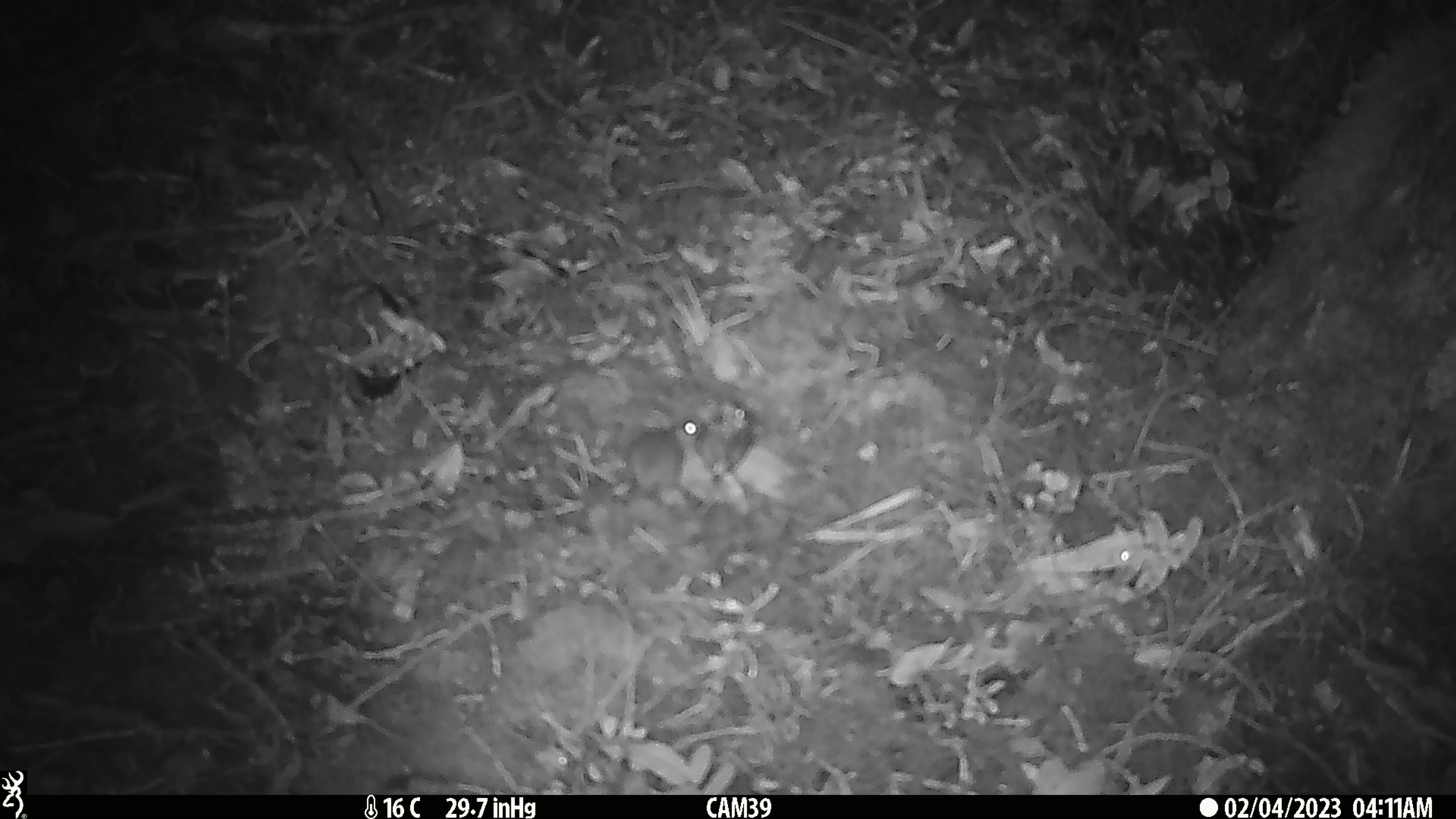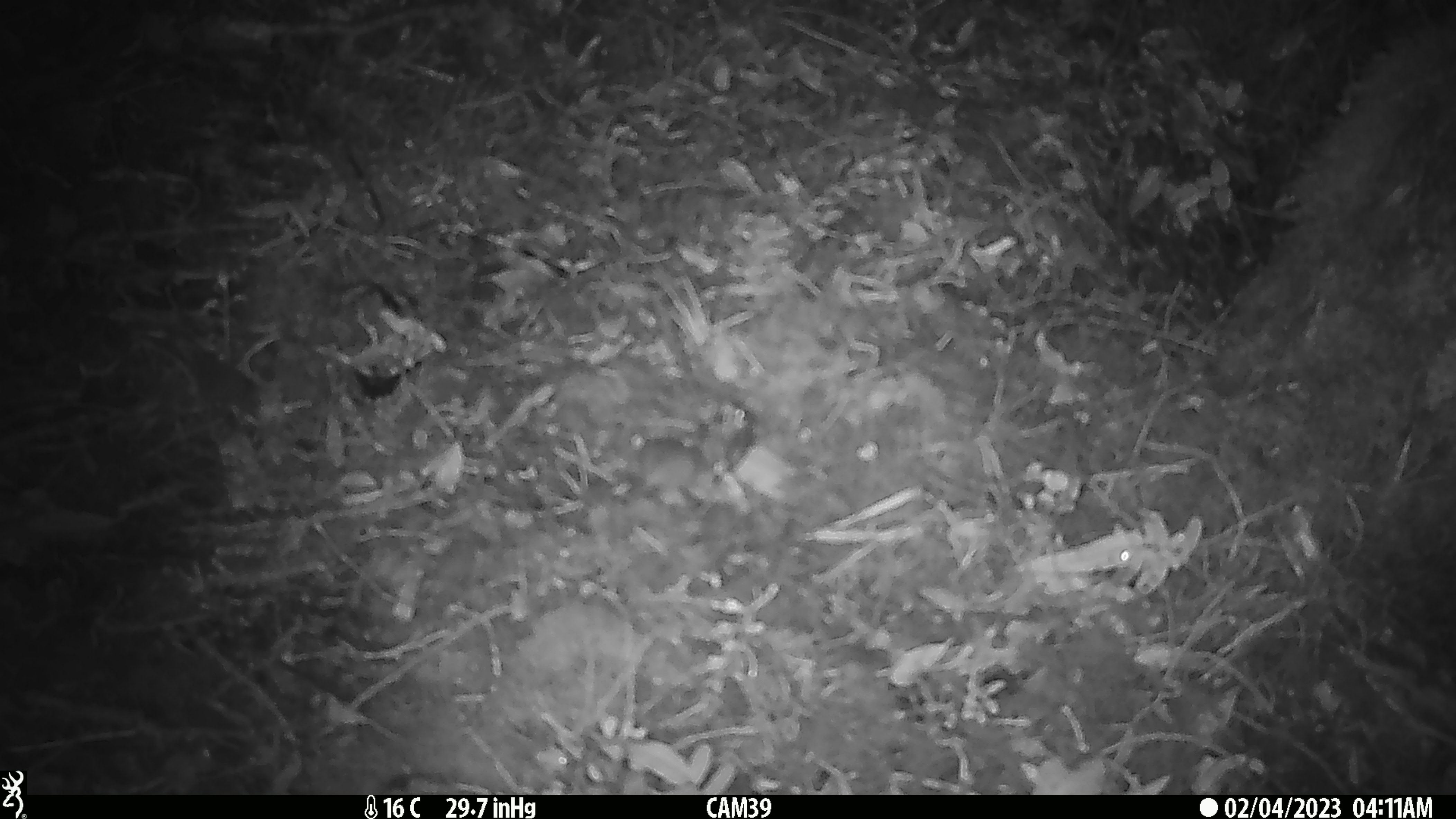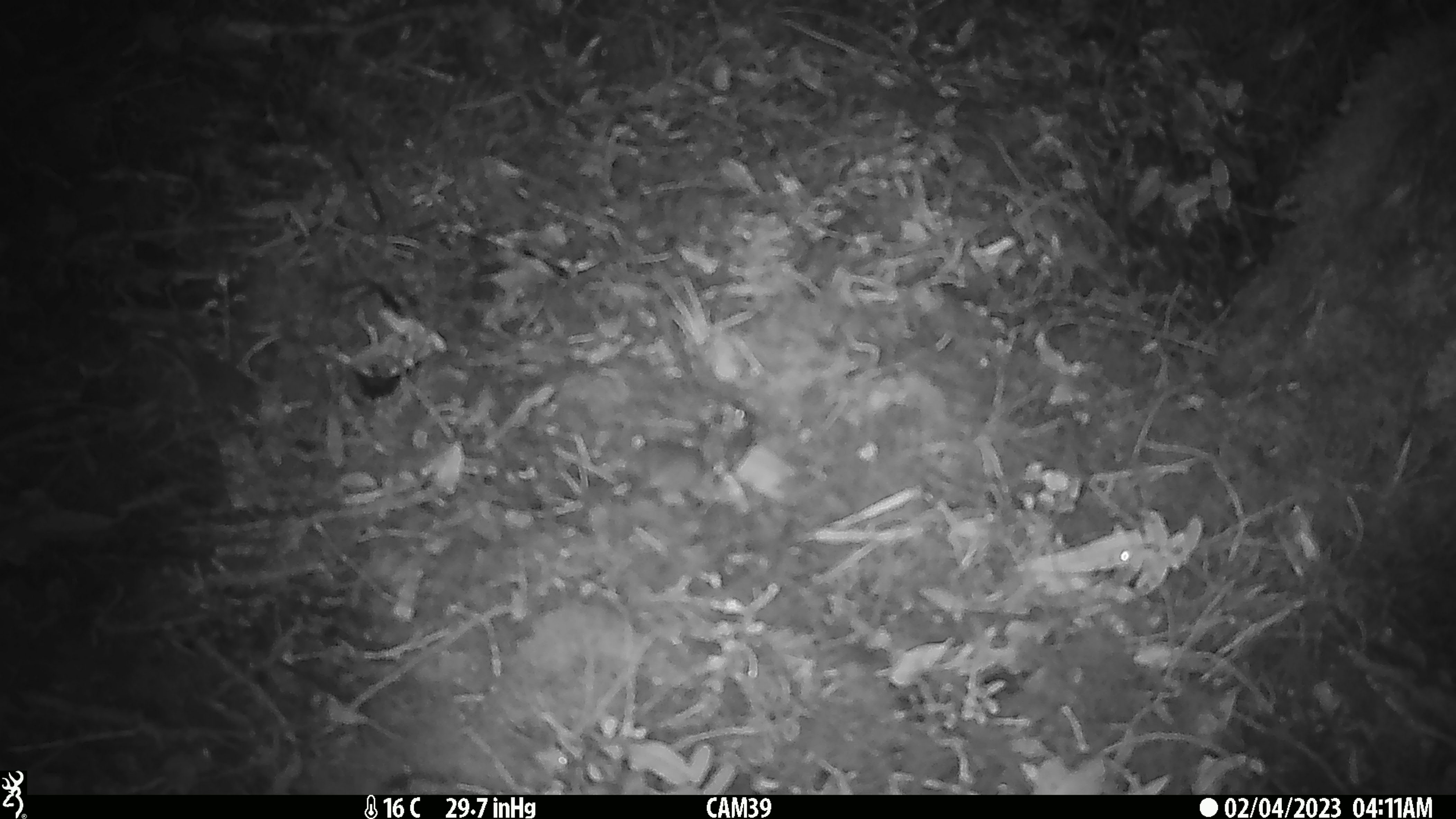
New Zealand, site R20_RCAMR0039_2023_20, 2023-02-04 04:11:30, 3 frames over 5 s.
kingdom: Animalia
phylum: Chordata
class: Mammalia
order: Rodentia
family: Muridae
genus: Mus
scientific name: Mus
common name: mouse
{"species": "mouse (Mus)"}